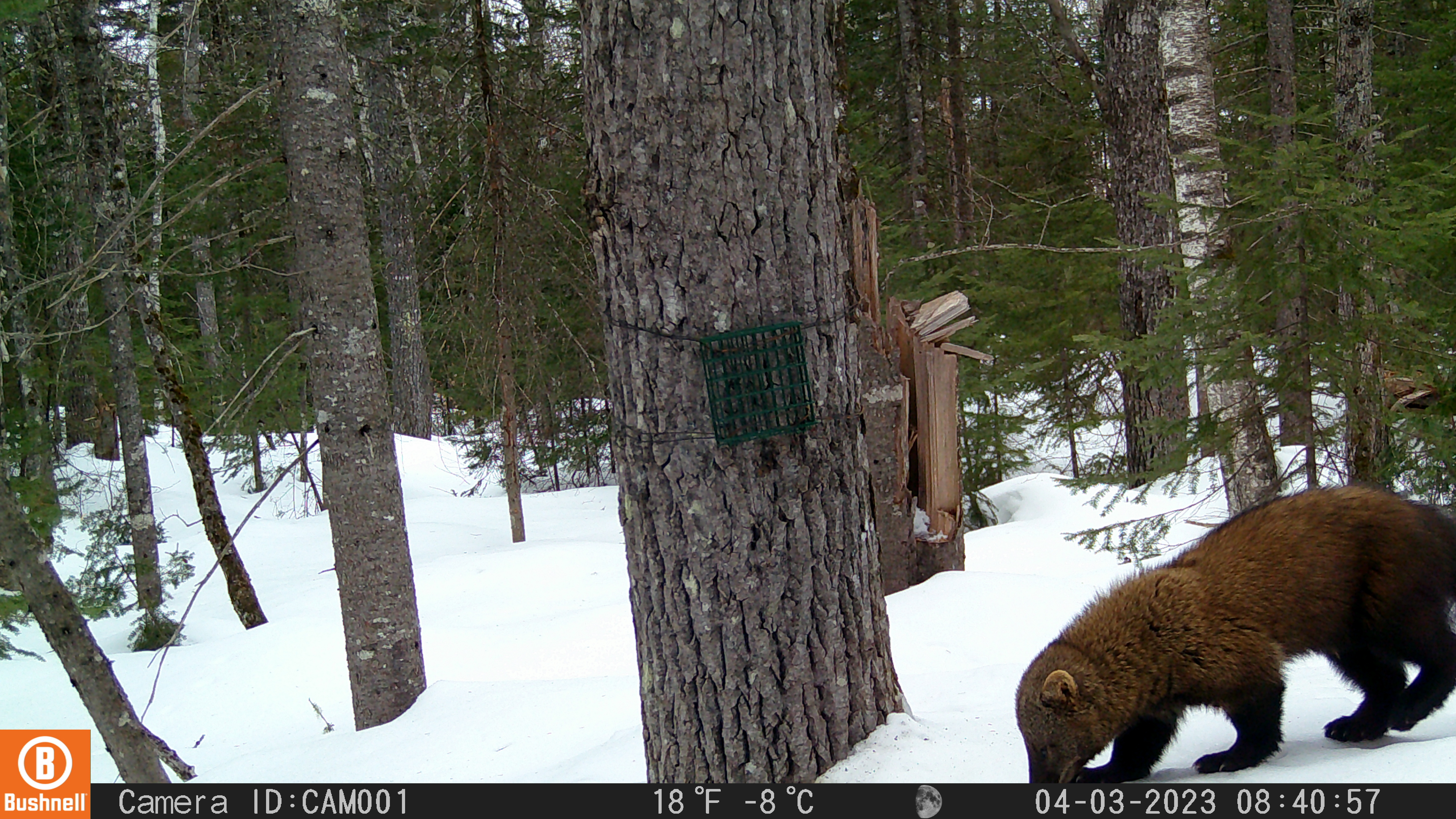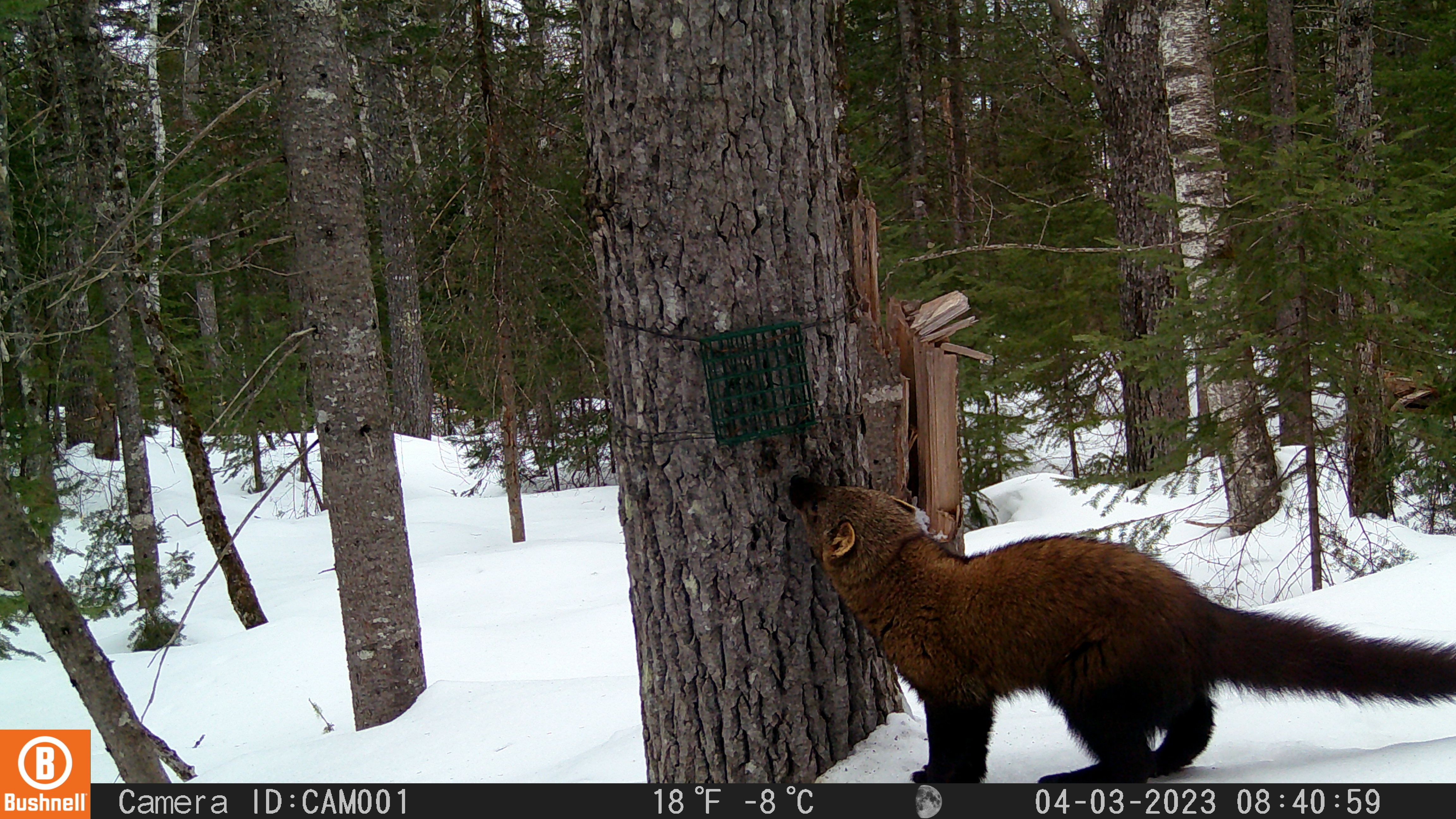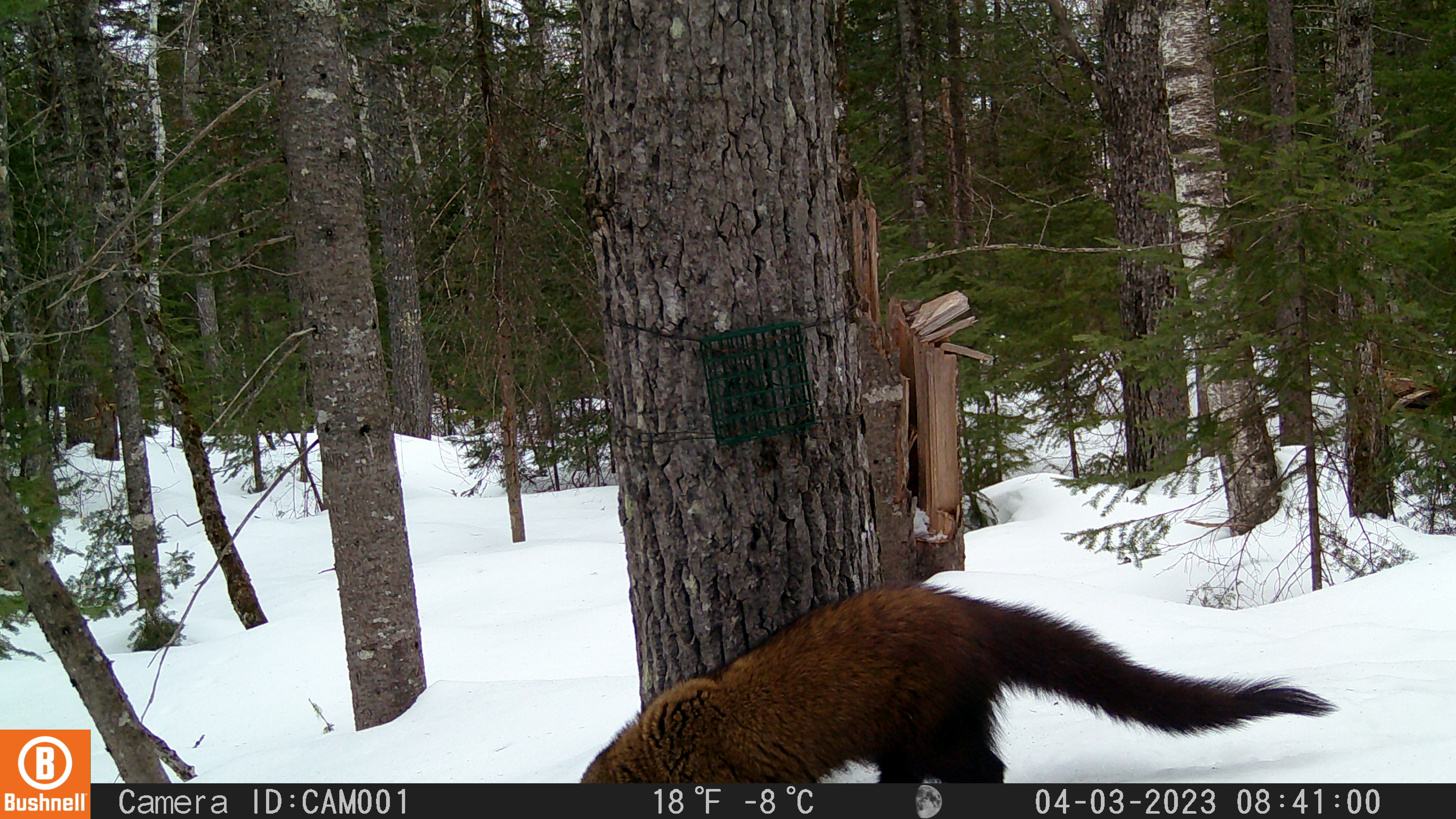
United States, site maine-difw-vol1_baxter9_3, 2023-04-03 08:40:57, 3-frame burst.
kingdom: Animalia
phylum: Chordata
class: Mammalia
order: Carnivora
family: Mustelidae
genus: Pekania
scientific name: Pekania pennanti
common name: fisher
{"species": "fisher (Pekania pennanti)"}